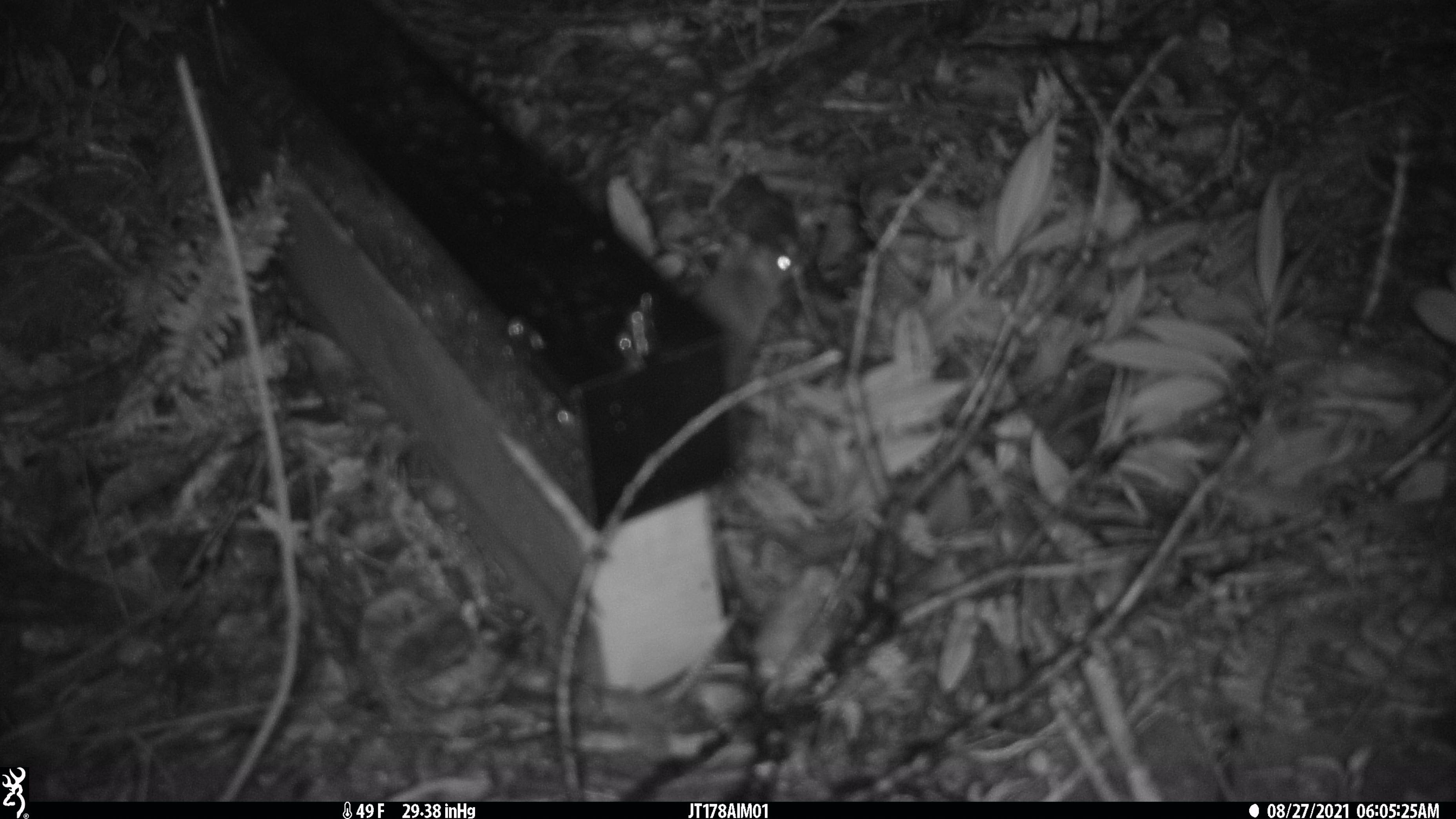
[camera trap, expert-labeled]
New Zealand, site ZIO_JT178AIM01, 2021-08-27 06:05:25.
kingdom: Animalia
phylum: Chordata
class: Mammalia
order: Rodentia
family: Muridae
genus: Mus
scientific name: Mus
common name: mouse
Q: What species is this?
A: Mouse (Mus).